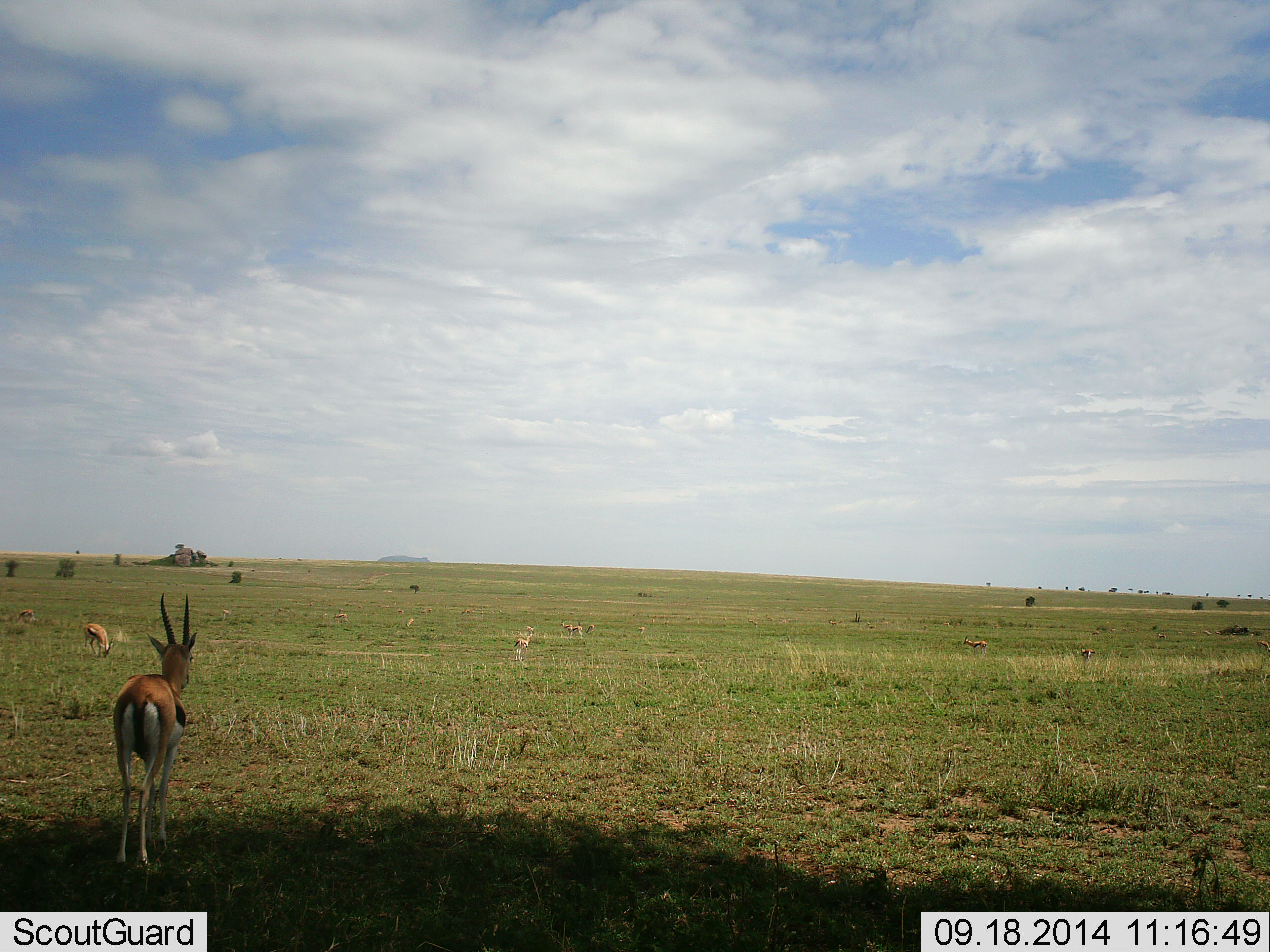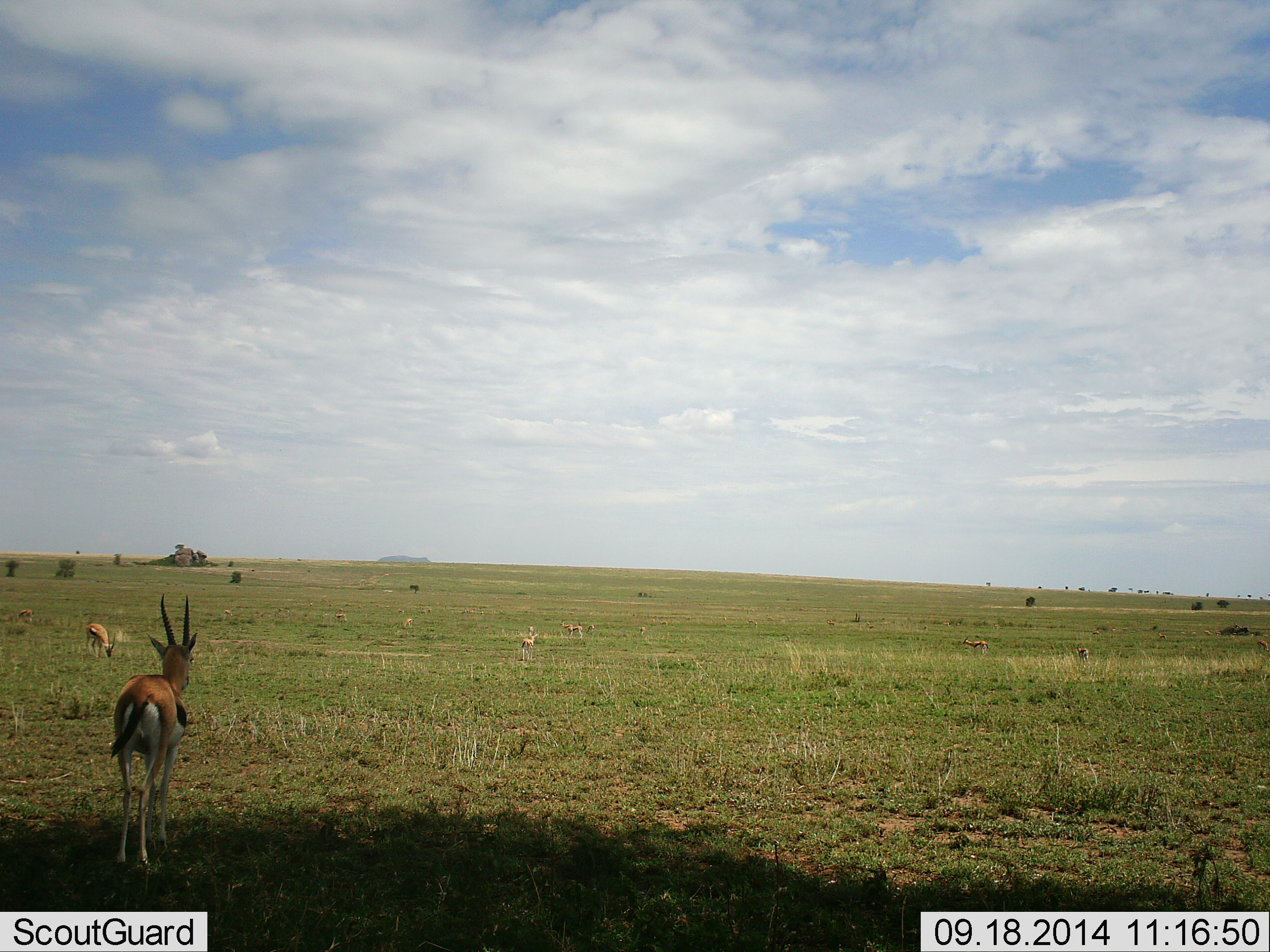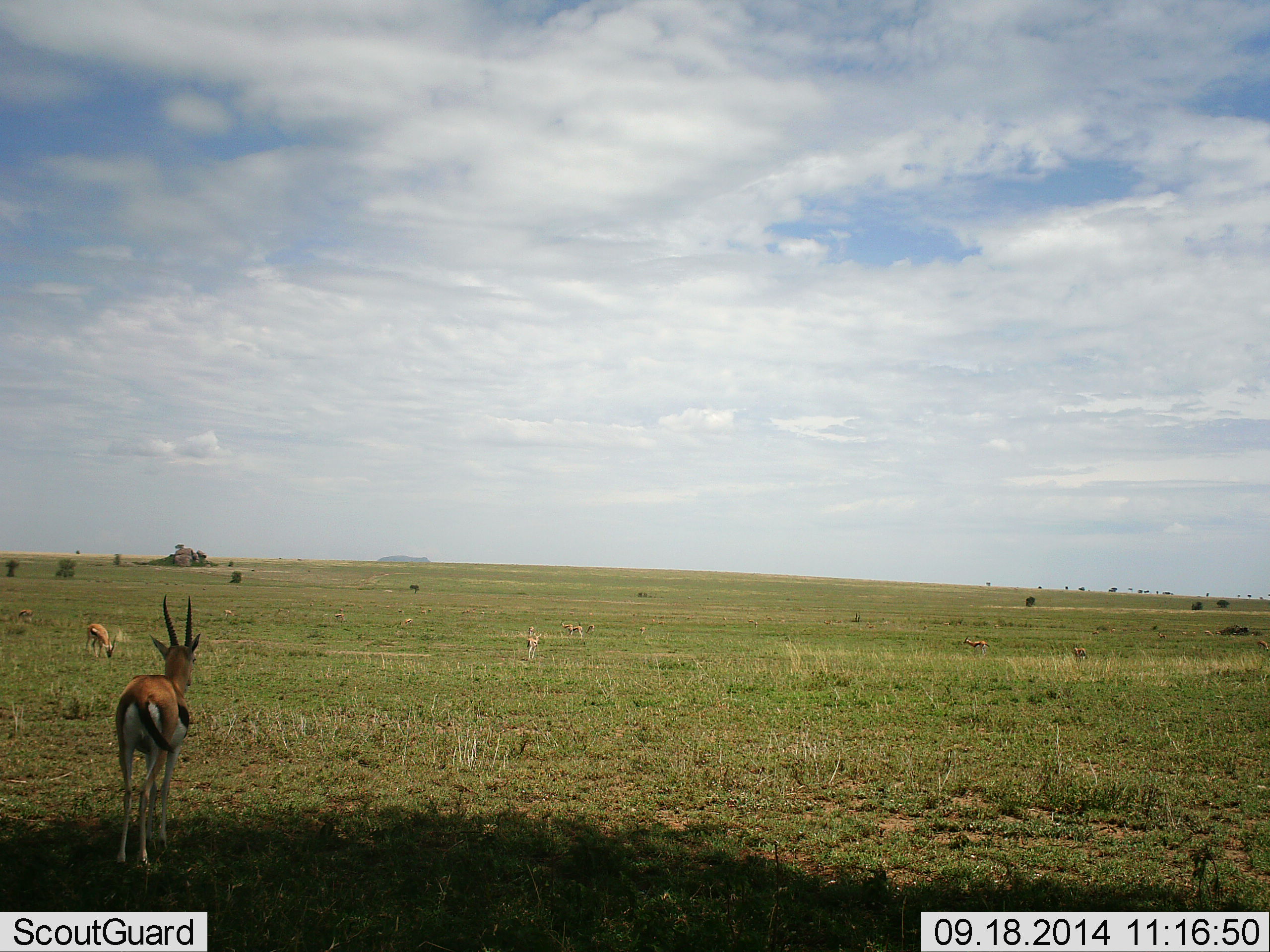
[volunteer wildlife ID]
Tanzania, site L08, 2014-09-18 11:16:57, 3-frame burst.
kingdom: Animalia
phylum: Chordata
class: Mammalia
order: Artiodactyla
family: Bovidae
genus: Eudorcas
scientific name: Eudorcas thomsonii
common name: thomson's gazelle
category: gazellethomsons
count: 4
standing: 91%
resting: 0%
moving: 9%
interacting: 0%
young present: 0%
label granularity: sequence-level